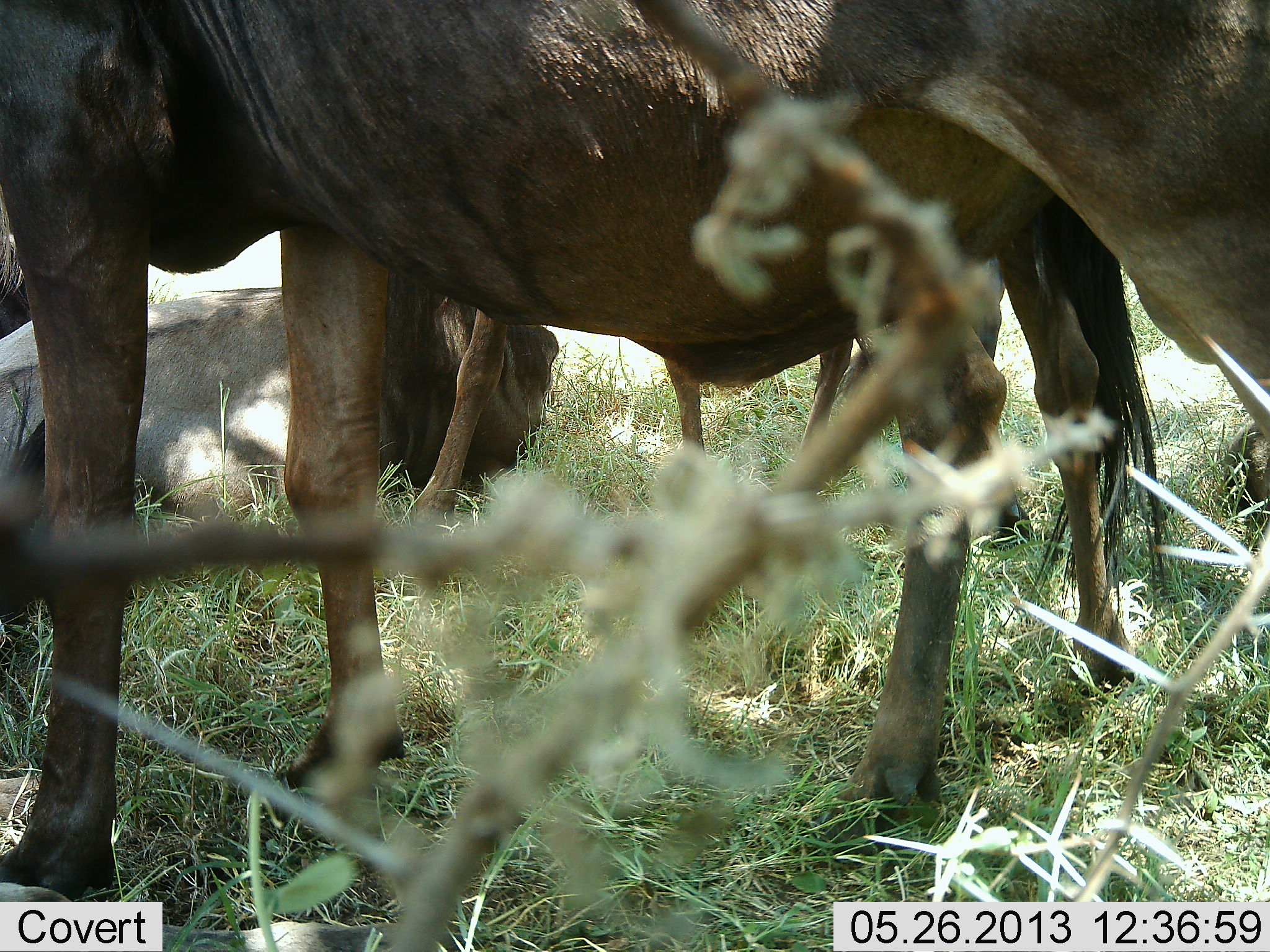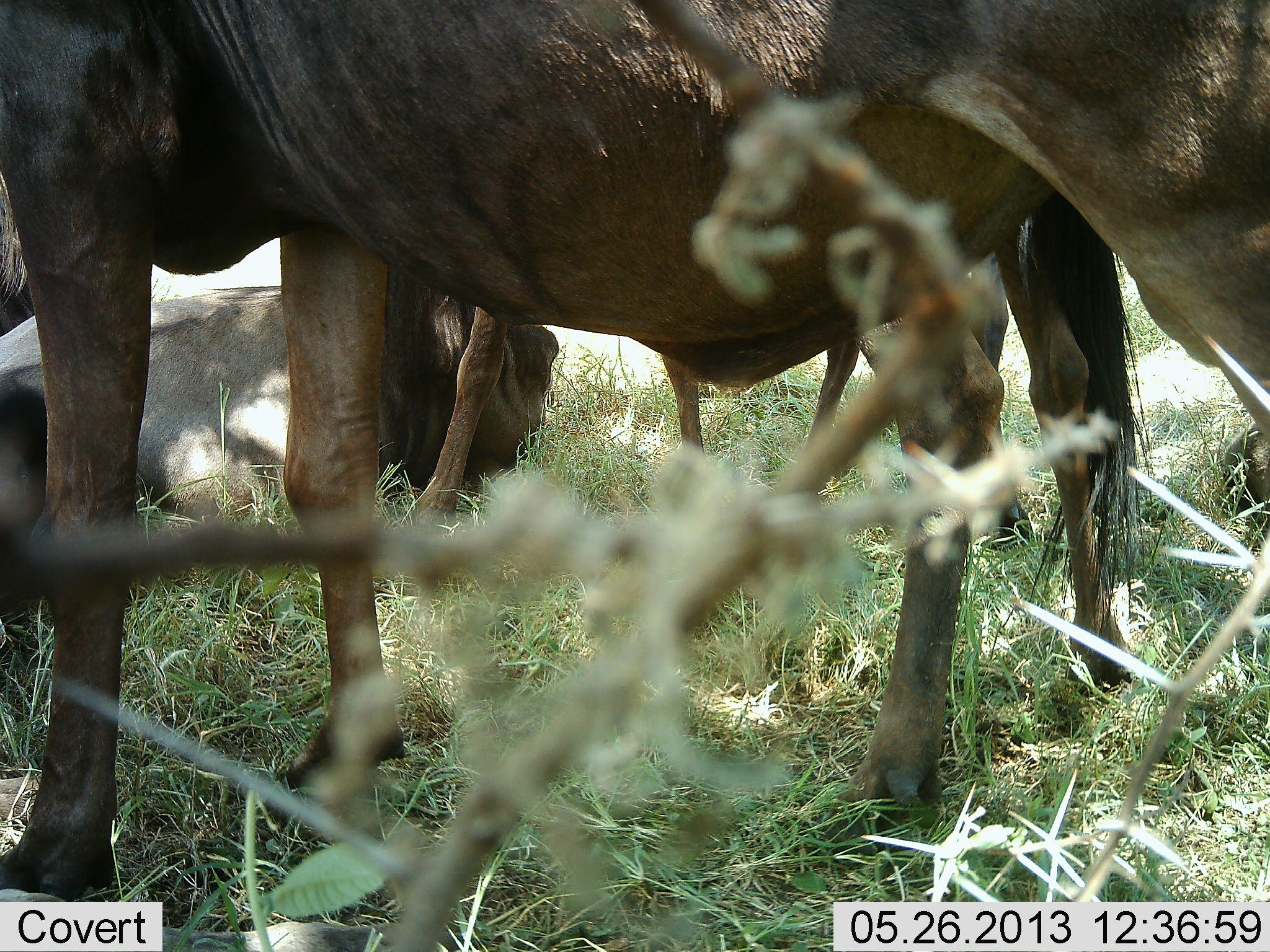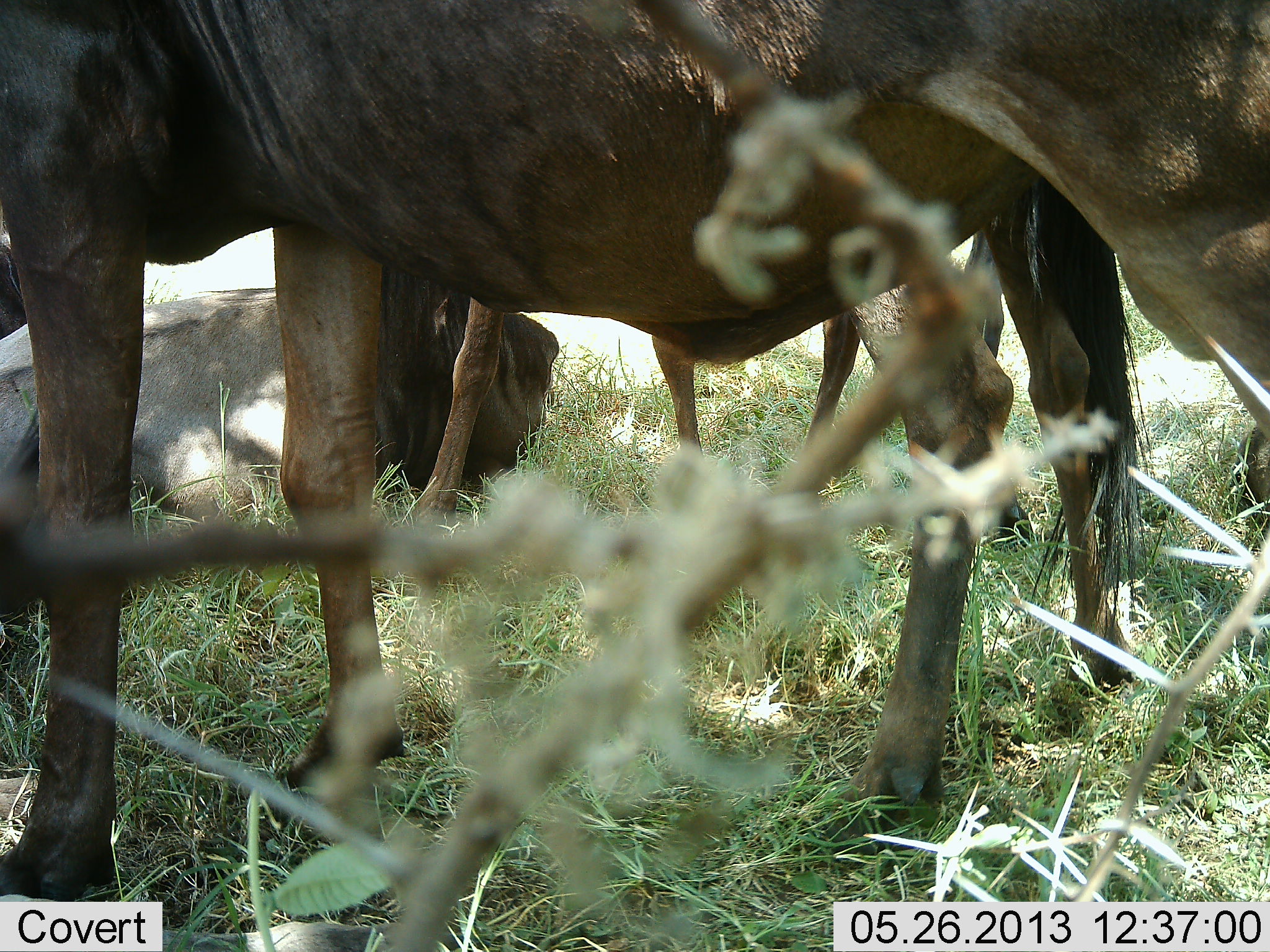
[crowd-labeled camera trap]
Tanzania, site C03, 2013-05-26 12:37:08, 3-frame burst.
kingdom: Animalia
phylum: Chordata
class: Mammalia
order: Artiodactyla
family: Bovidae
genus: Connochaetes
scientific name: Connochaetes taurinus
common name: blue wildebeest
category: wildebeest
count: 3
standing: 87%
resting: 87%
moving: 0%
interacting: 0%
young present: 0%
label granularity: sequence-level